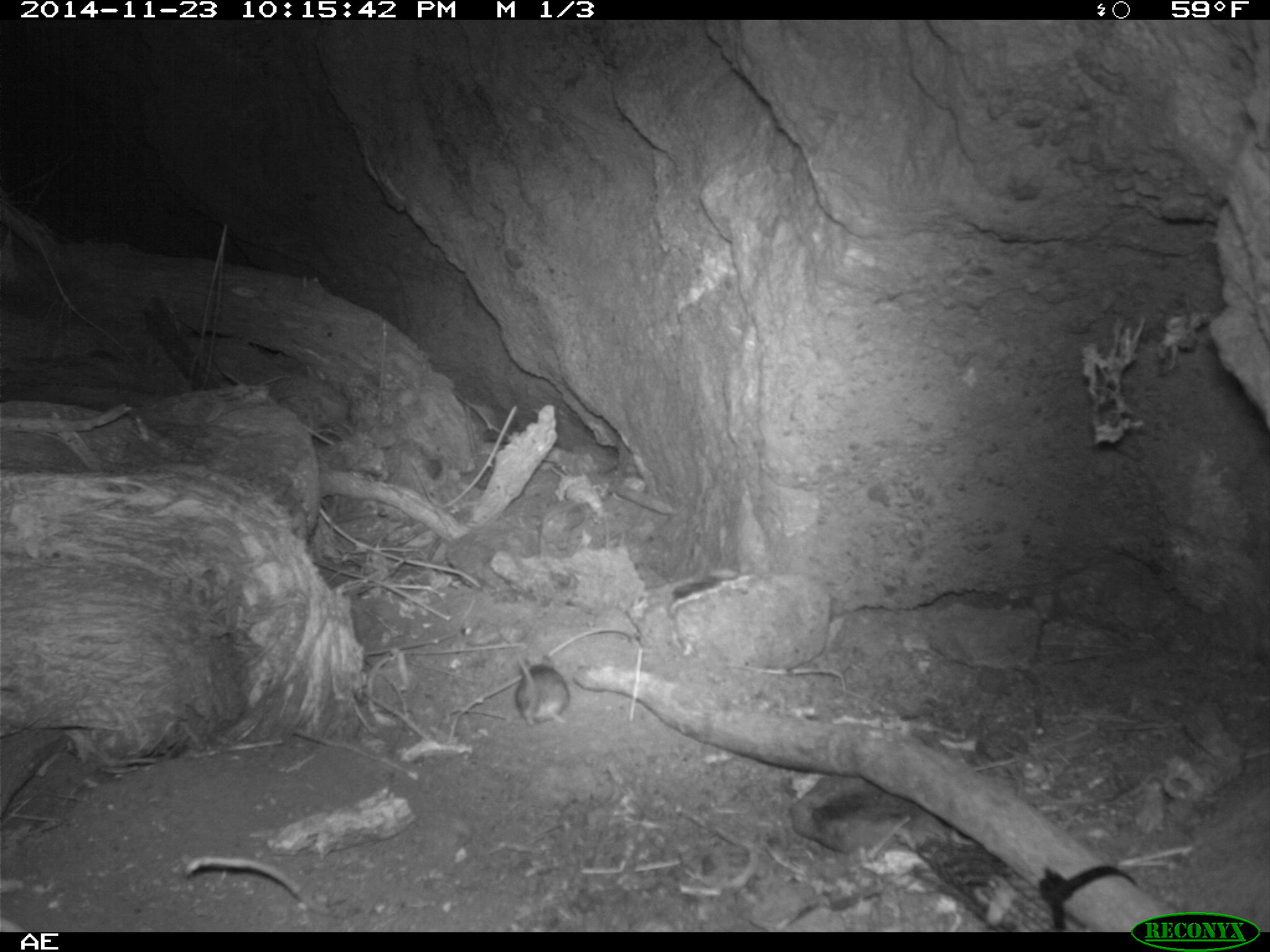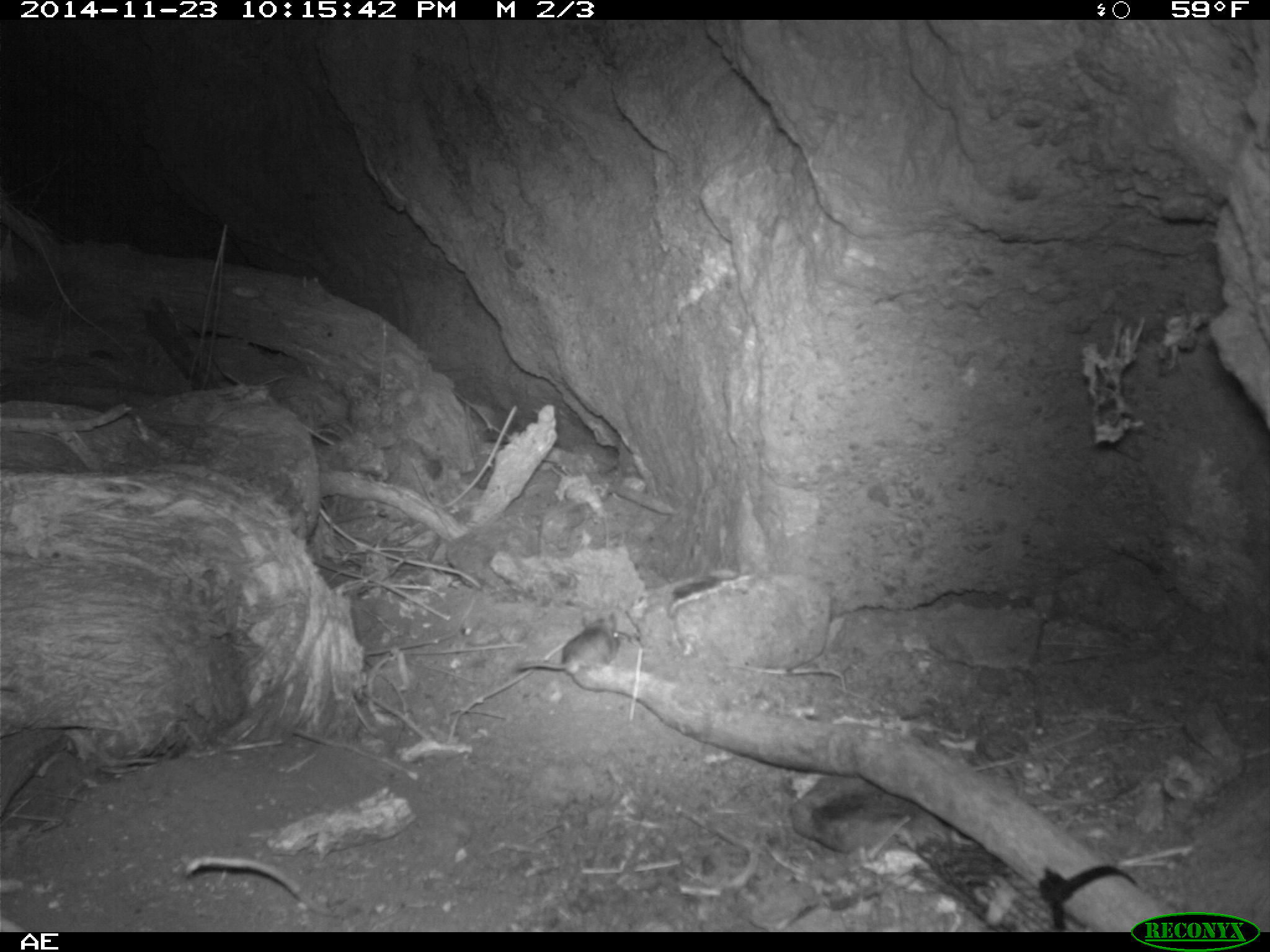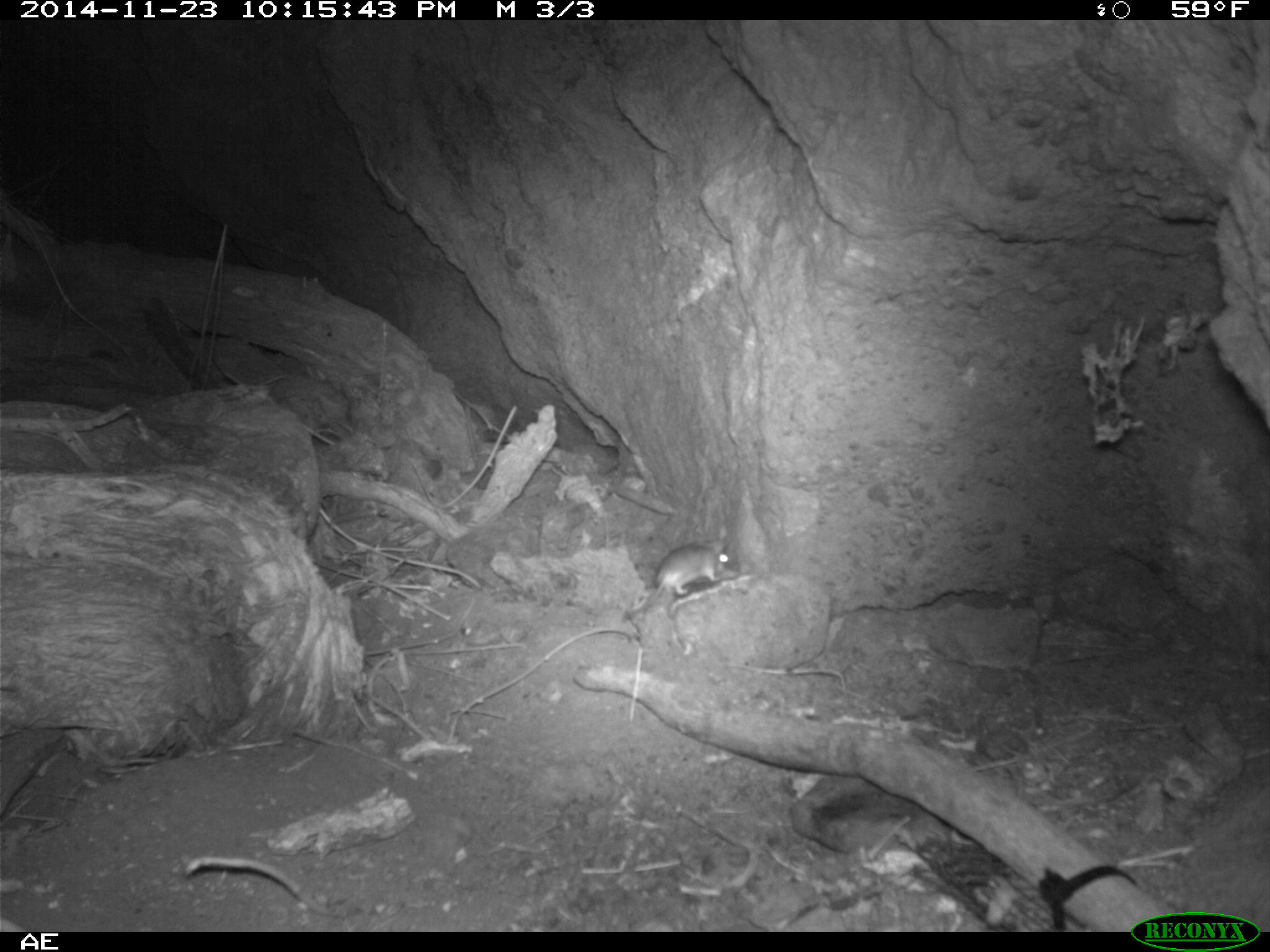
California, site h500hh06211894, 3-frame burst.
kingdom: Animalia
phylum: Chordata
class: Mammalia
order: Rodentia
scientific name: Rodentia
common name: rodent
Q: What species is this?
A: Rodent (Rodentia).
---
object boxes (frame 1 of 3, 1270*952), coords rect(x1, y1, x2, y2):
rodent: rect(514, 650, 572, 728)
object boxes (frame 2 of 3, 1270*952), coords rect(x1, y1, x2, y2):
rodent: rect(504, 607, 631, 673)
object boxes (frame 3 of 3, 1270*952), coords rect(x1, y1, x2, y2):
rodent: rect(627, 539, 727, 615)